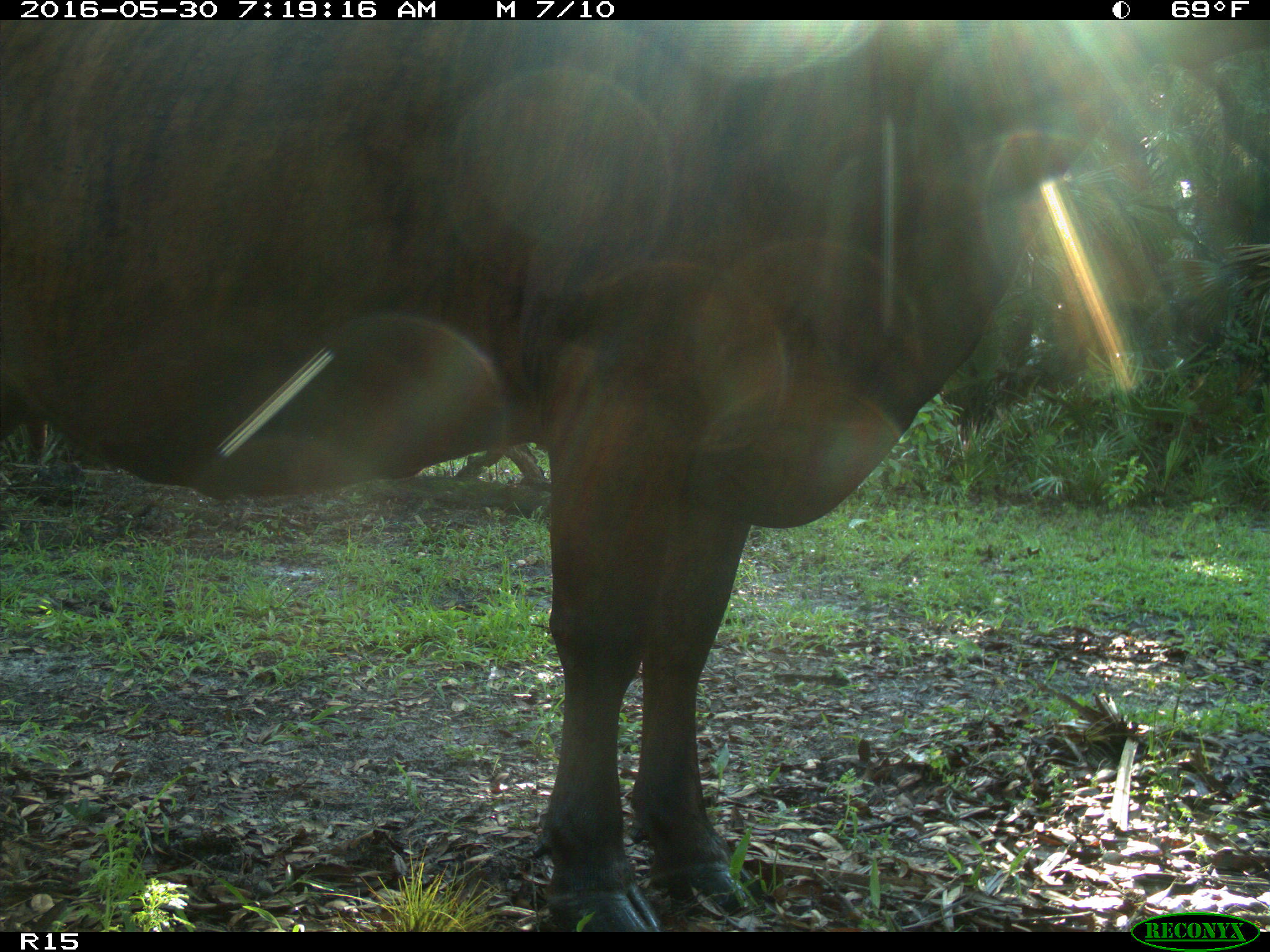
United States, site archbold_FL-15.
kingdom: Animalia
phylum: Chordata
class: Mammalia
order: Artiodactyla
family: Bovidae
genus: Bos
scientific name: Bos taurus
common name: domestic cow